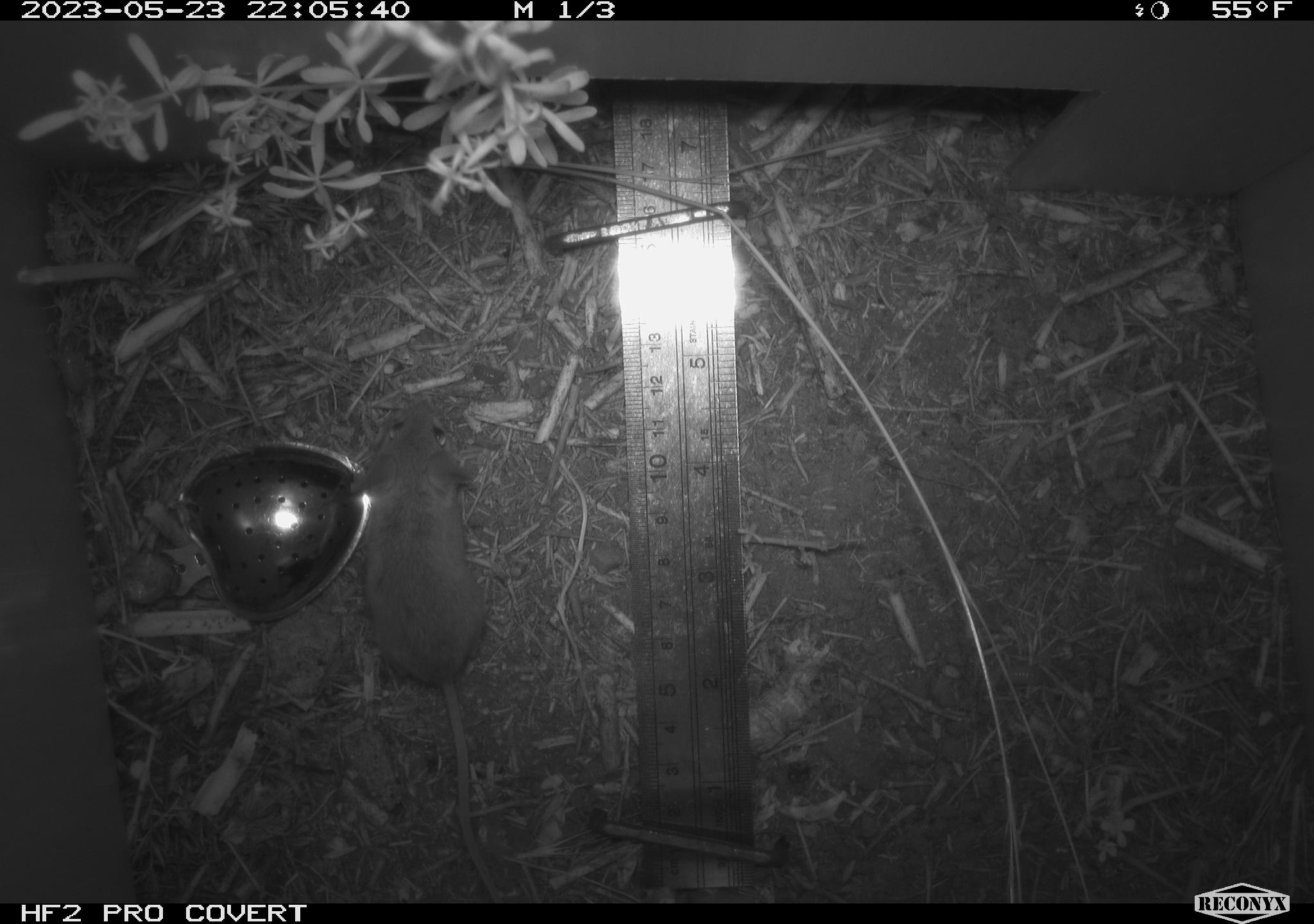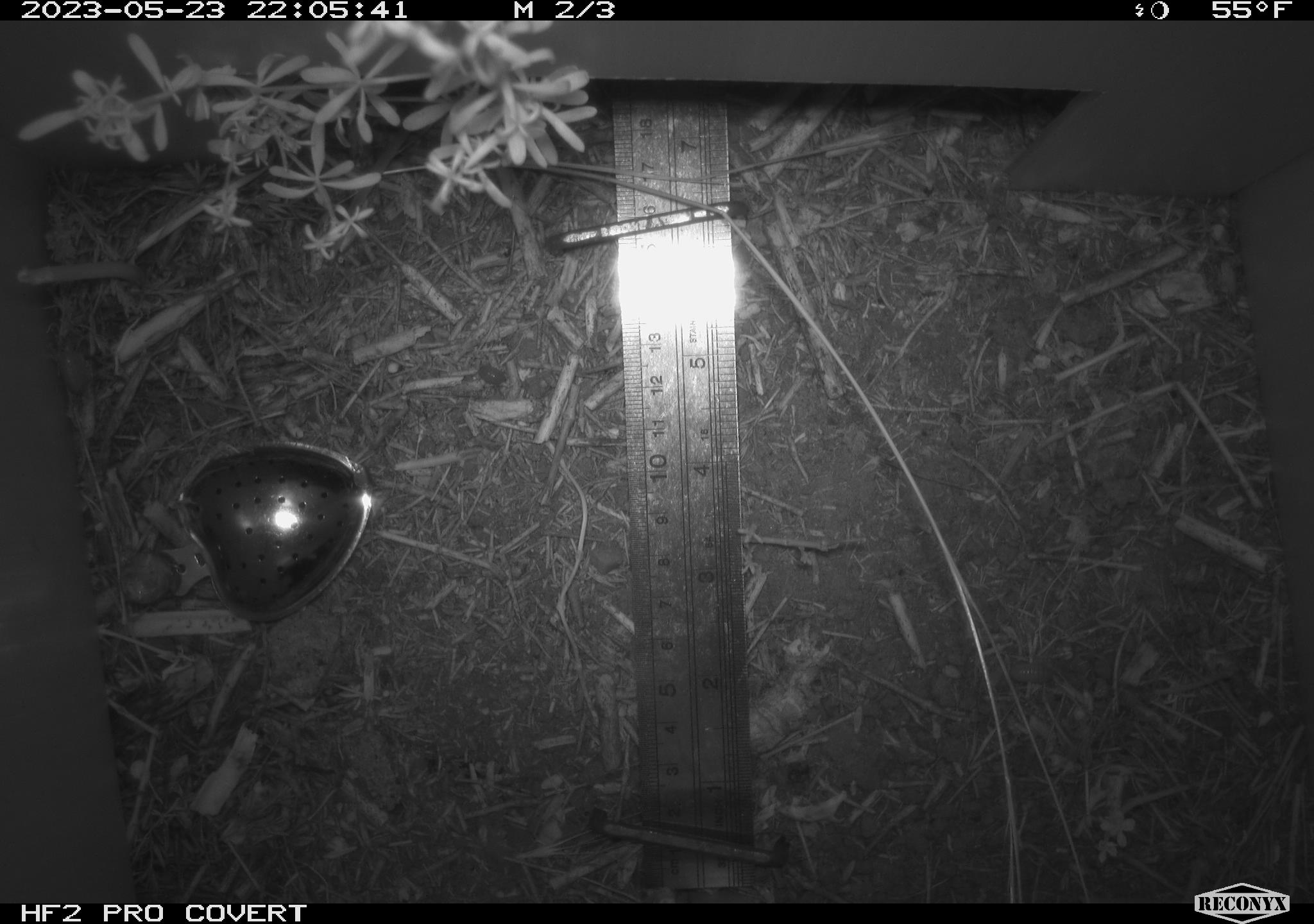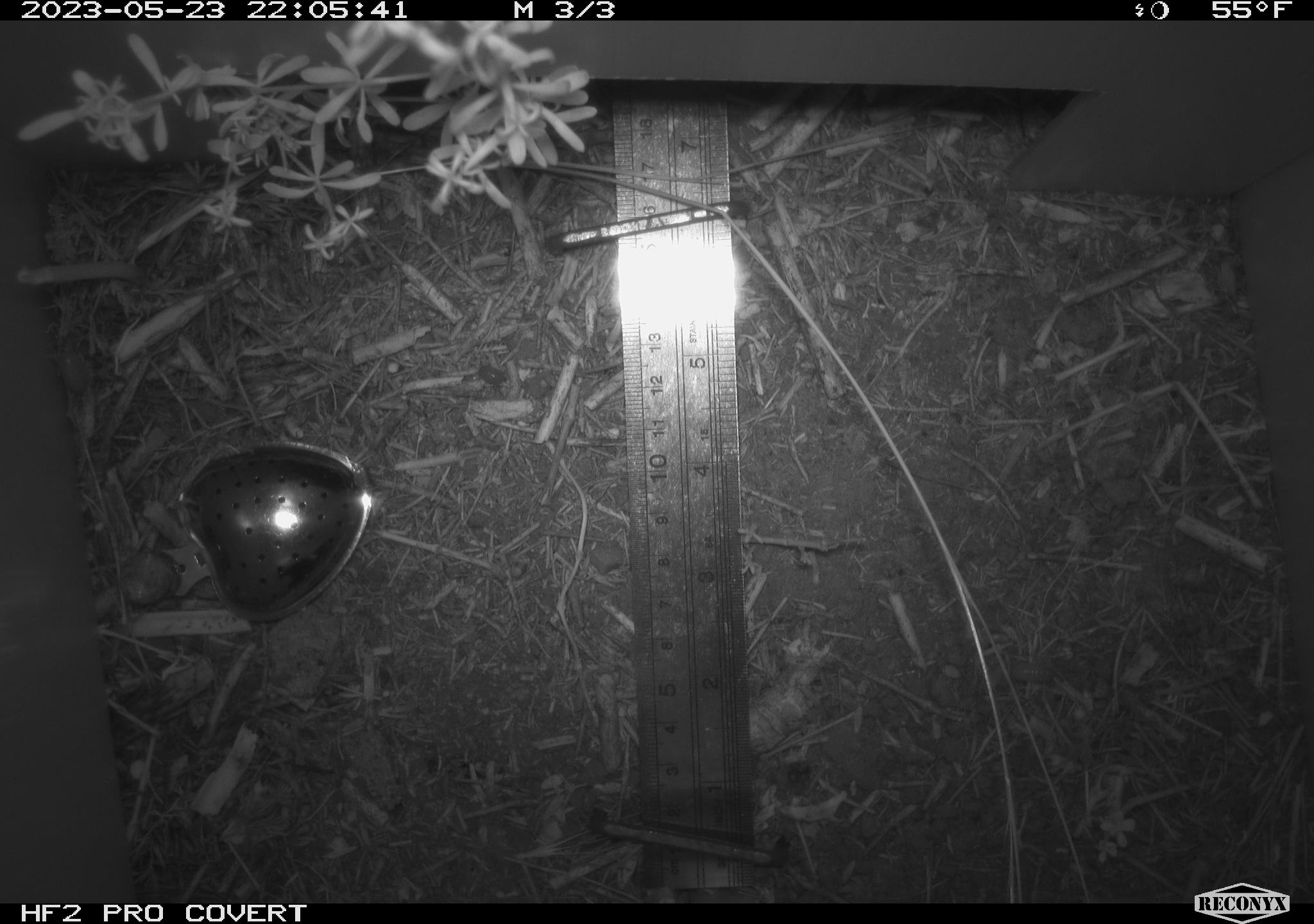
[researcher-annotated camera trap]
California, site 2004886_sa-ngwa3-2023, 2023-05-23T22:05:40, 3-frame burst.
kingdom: Animalia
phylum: Chordata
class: Mammalia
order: Rodentia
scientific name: Rodentia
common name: mouse species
Mouse species (Rodentia).